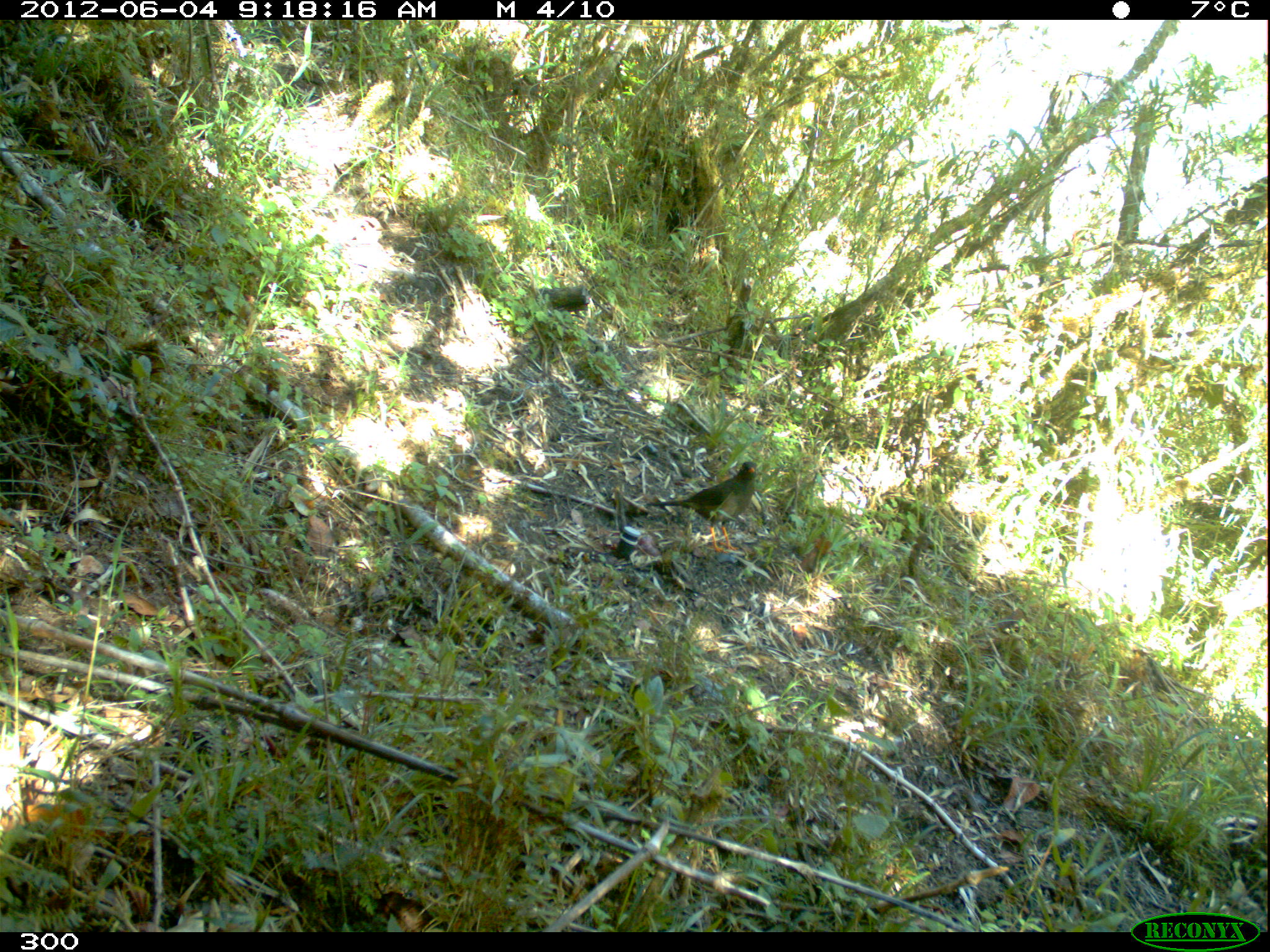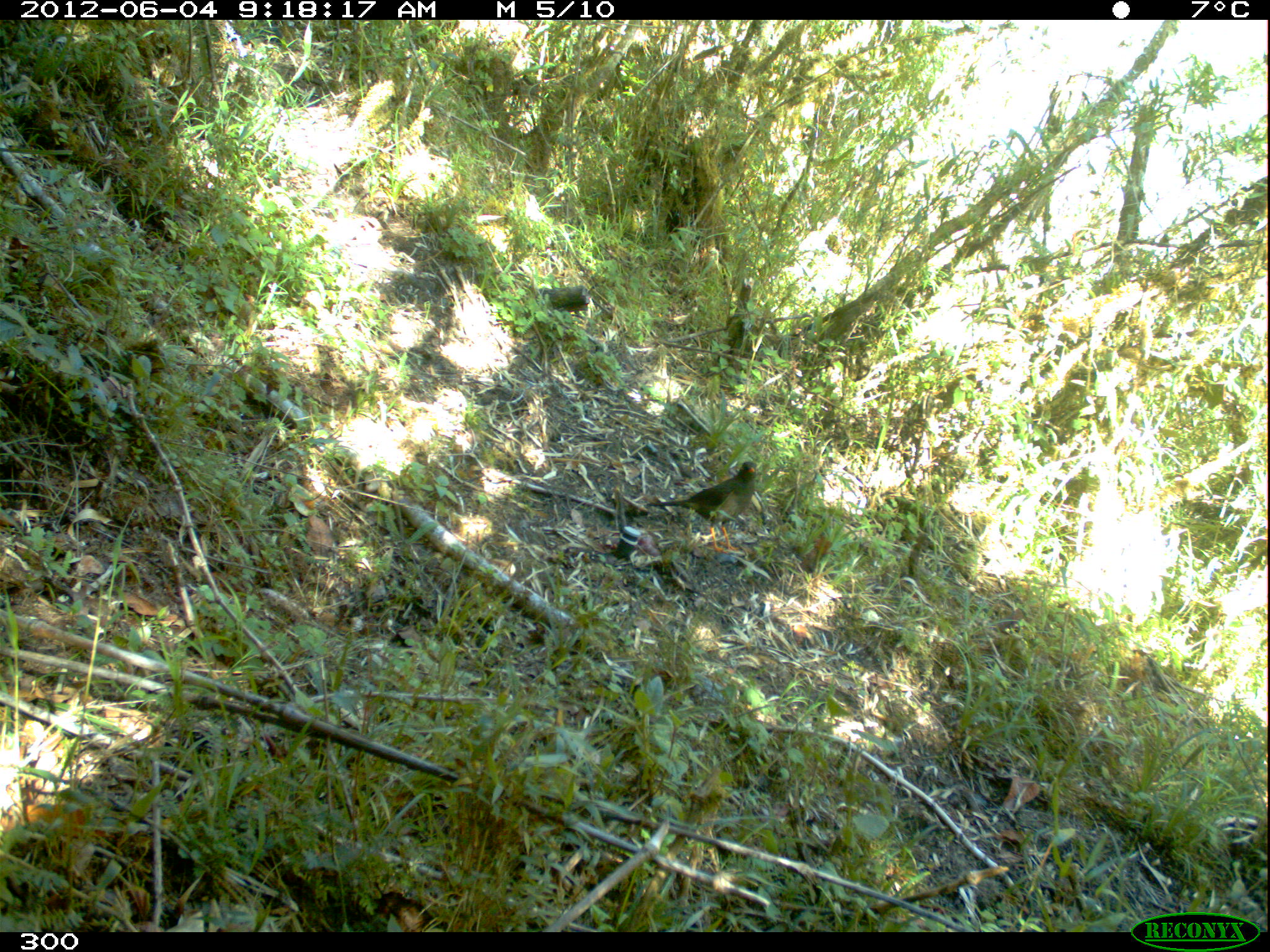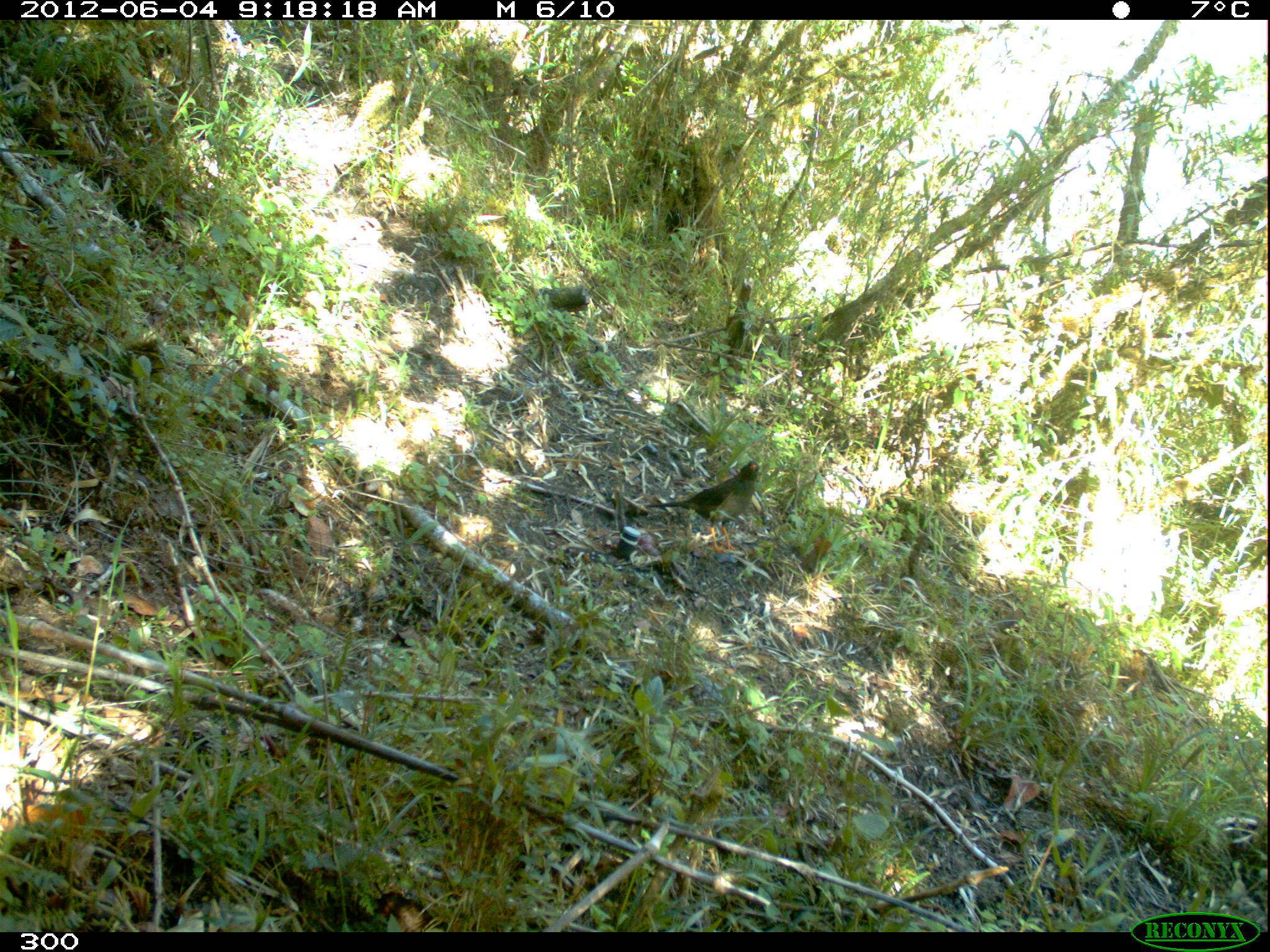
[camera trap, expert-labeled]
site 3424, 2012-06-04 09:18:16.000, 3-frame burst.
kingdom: Animalia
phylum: Chordata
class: Aves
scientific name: Aves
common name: bird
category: unknown bird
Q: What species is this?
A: Unknown bird (bird) (Aves).